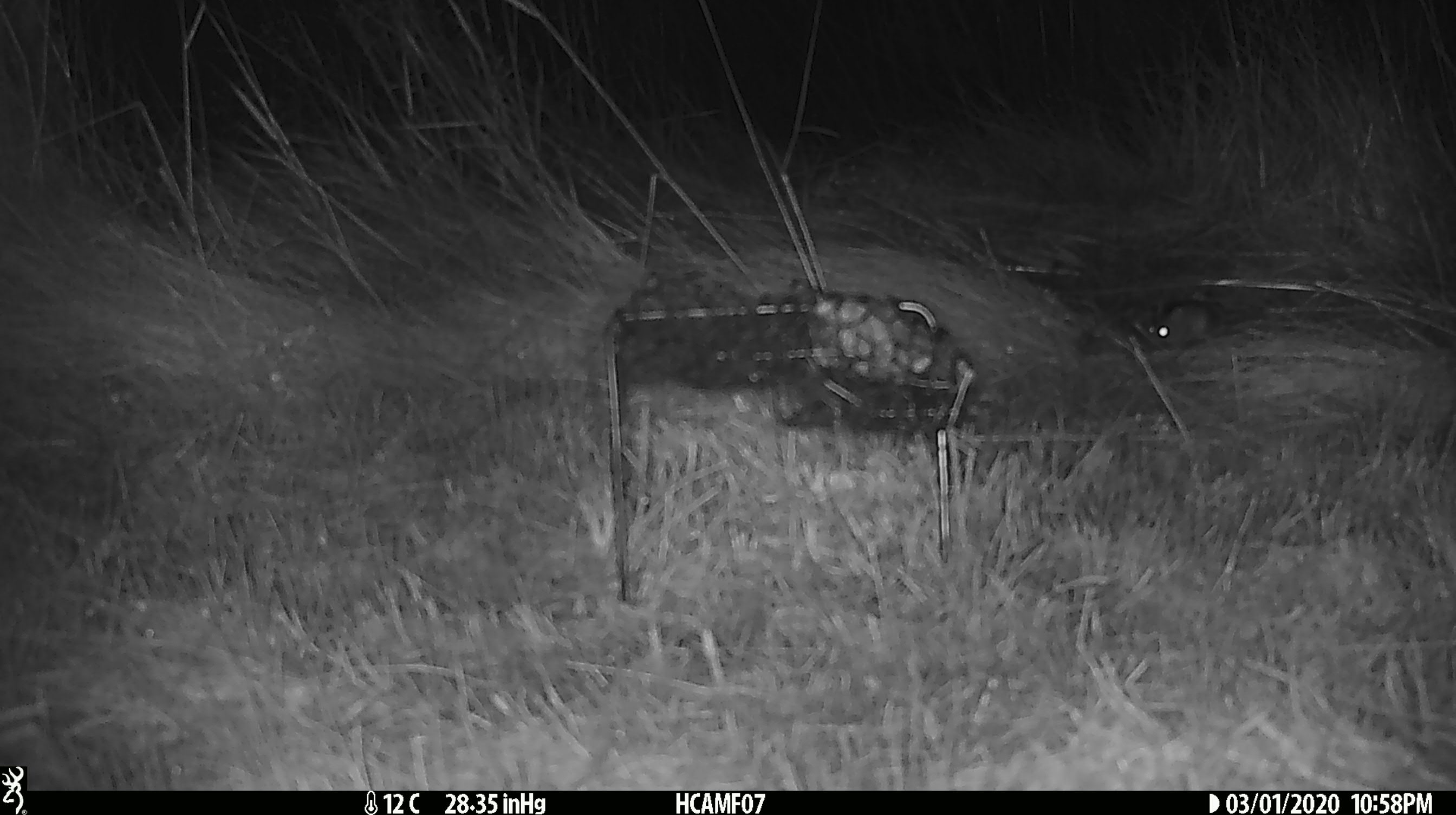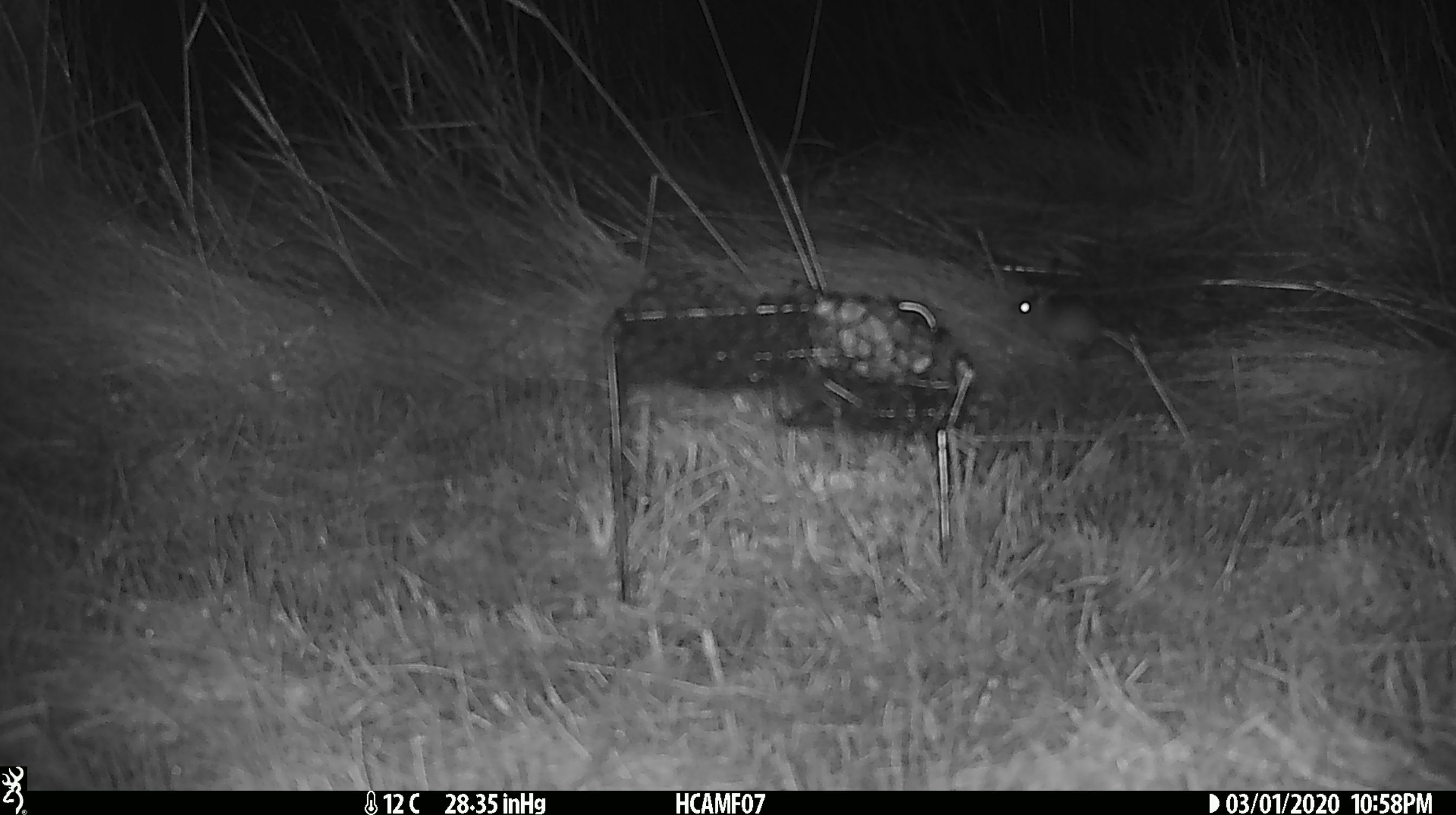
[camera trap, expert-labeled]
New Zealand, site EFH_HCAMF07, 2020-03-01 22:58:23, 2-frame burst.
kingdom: Animalia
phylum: Chordata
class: Mammalia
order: Rodentia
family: Muridae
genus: Mus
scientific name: Mus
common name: mouse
Mouse (Mus).